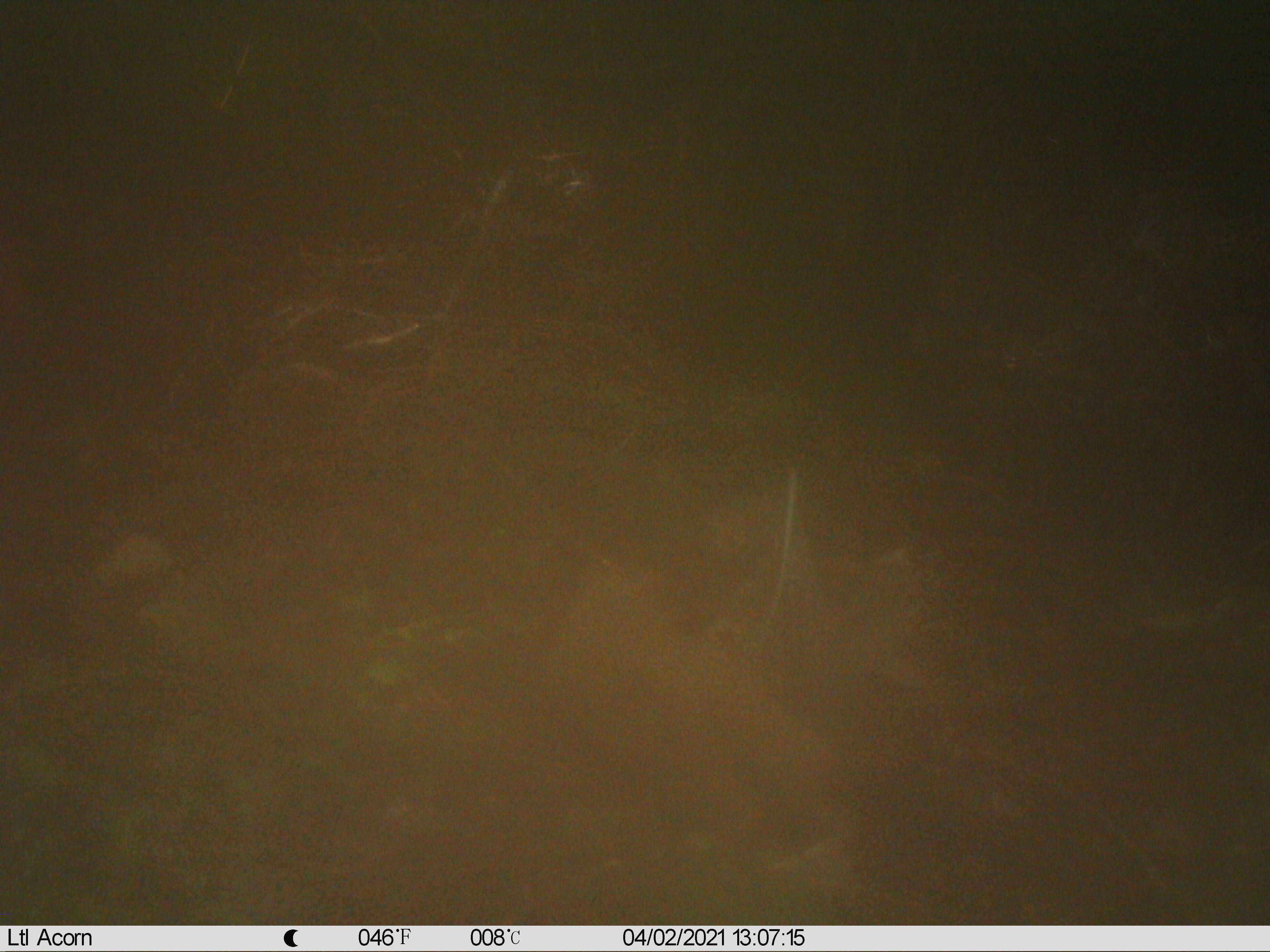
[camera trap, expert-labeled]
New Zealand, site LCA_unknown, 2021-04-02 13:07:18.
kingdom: Animalia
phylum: Chordata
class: Mammalia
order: Carnivora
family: Mustelidae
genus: Mustela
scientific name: Mustela erminea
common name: stoat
Stoat (Mustela erminea).